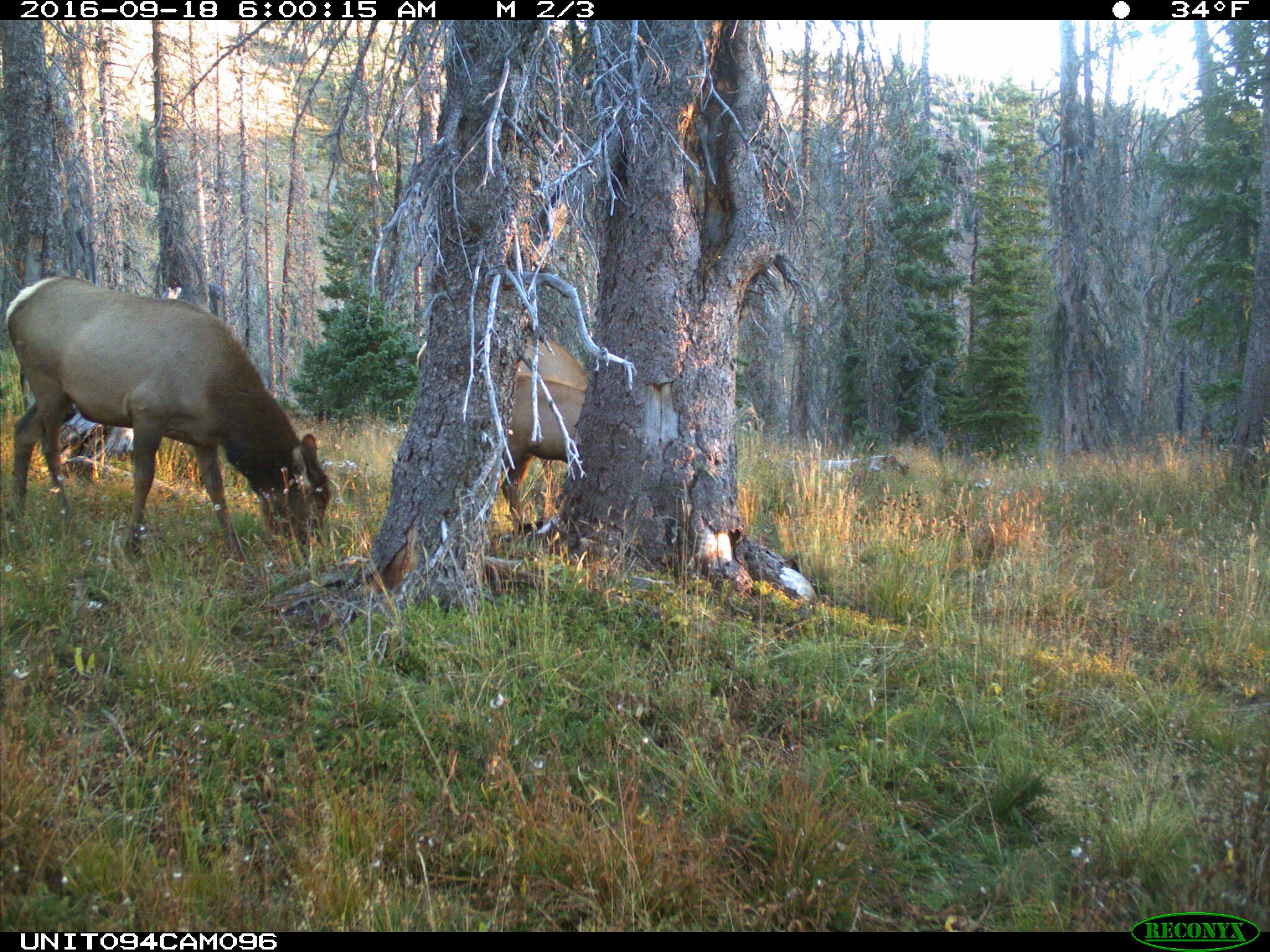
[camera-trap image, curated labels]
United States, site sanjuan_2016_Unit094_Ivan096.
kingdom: Animalia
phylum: Chordata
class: Mammalia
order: Artiodactyla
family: Cervidae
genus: Cervus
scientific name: Cervus elaphus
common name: red deer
Cervus elaphus (red deer).